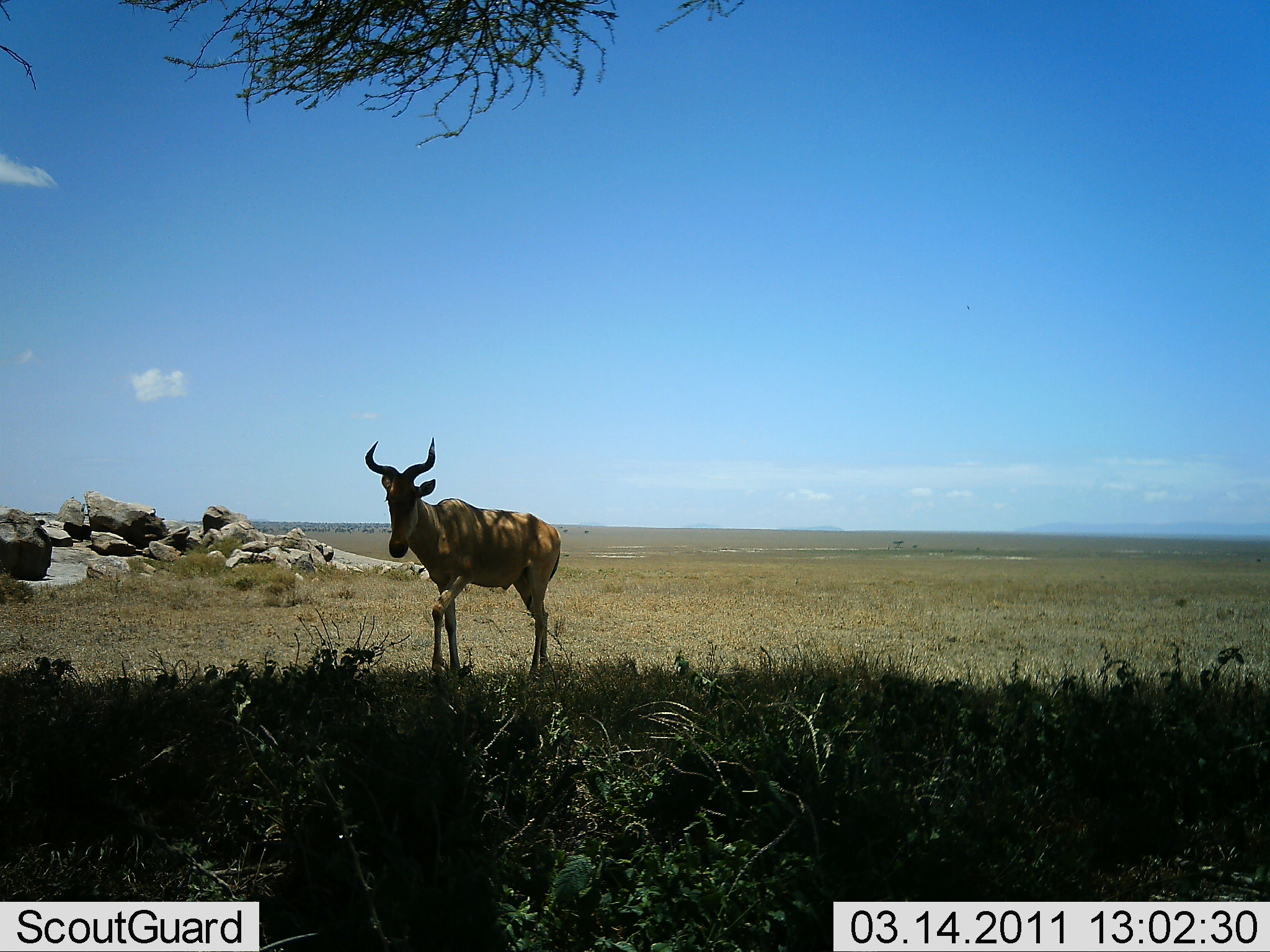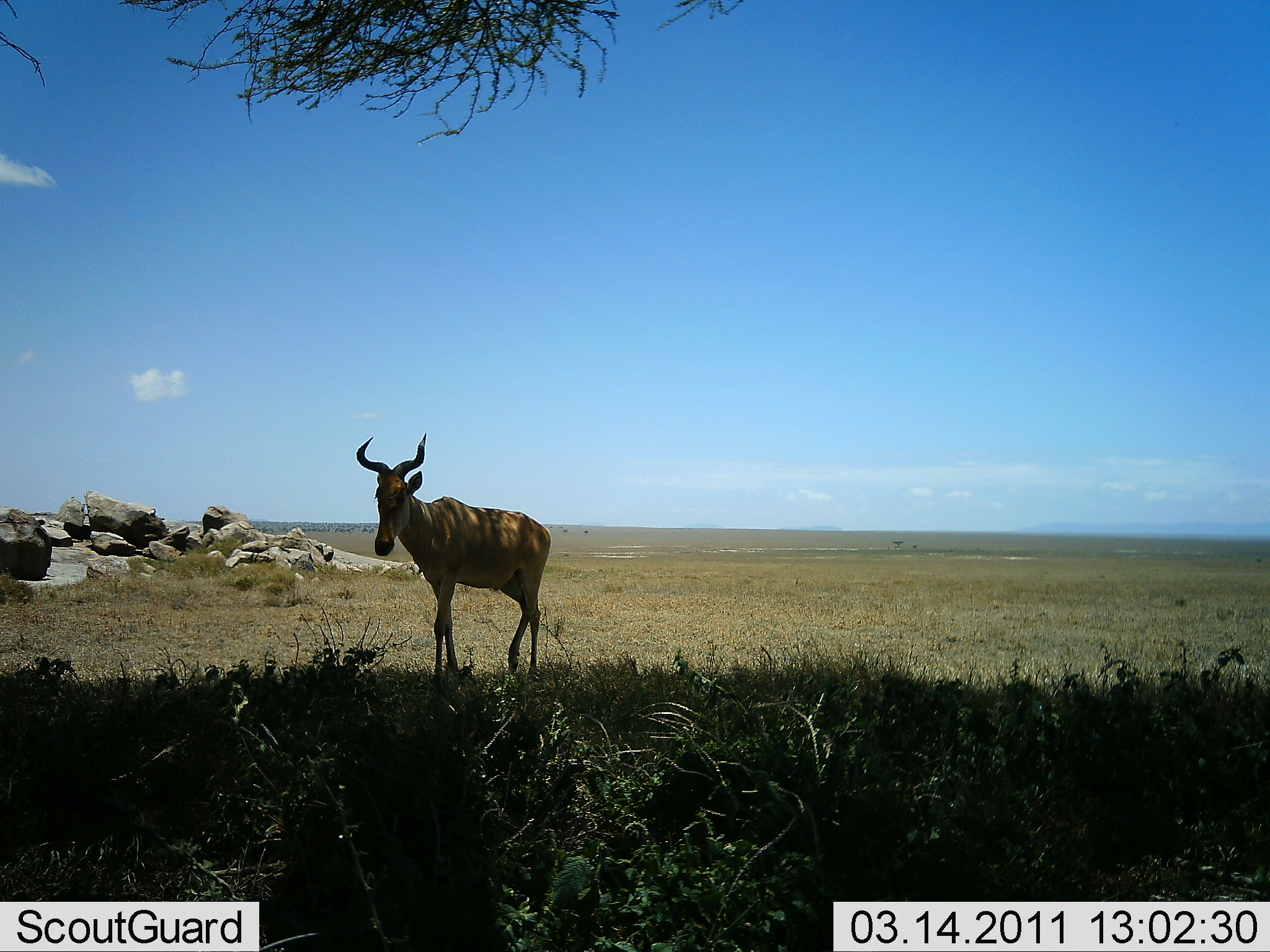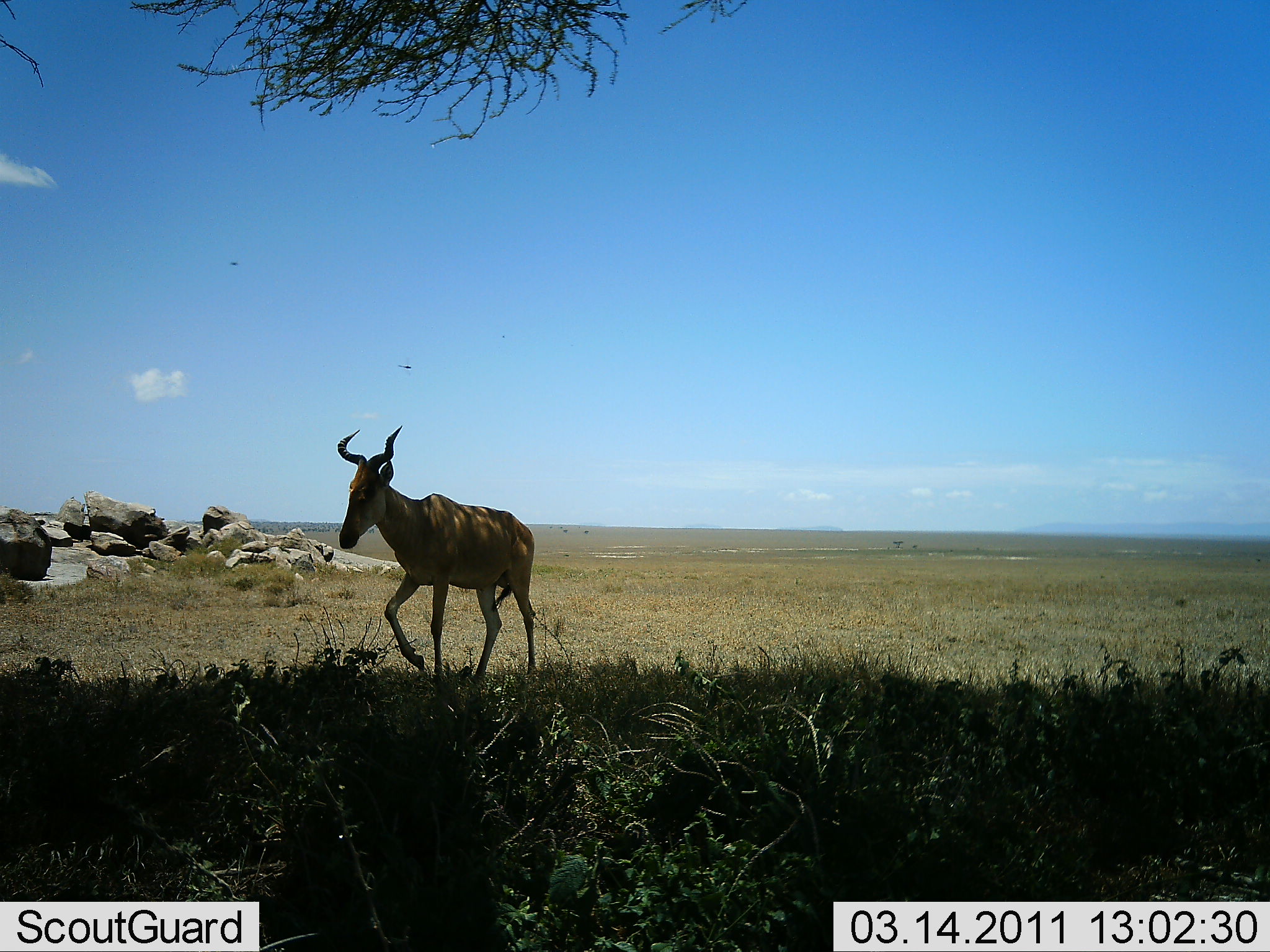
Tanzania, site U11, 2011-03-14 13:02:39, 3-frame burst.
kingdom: Animalia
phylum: Chordata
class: Mammalia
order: Artiodactyla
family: Bovidae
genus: Alcelaphus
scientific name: Alcelaphus buselaphus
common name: hartebeest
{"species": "hartebeest (Alcelaphus buselaphus)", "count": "1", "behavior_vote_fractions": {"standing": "20%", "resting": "0%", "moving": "90%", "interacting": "0%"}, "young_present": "0%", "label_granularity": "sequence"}